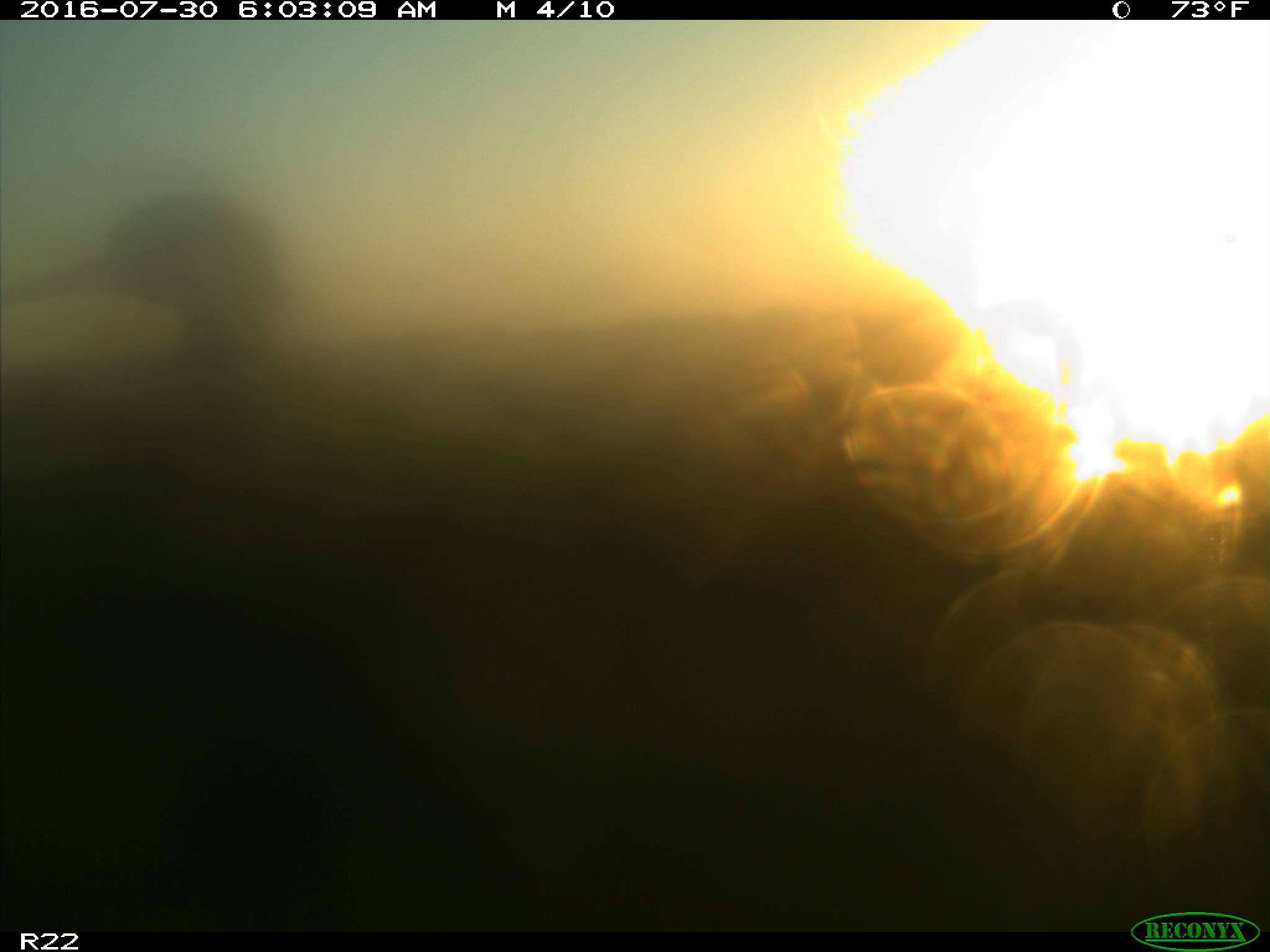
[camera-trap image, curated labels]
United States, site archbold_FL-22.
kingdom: Animalia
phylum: Chordata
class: Aves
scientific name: Aves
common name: birds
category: unidentified bird